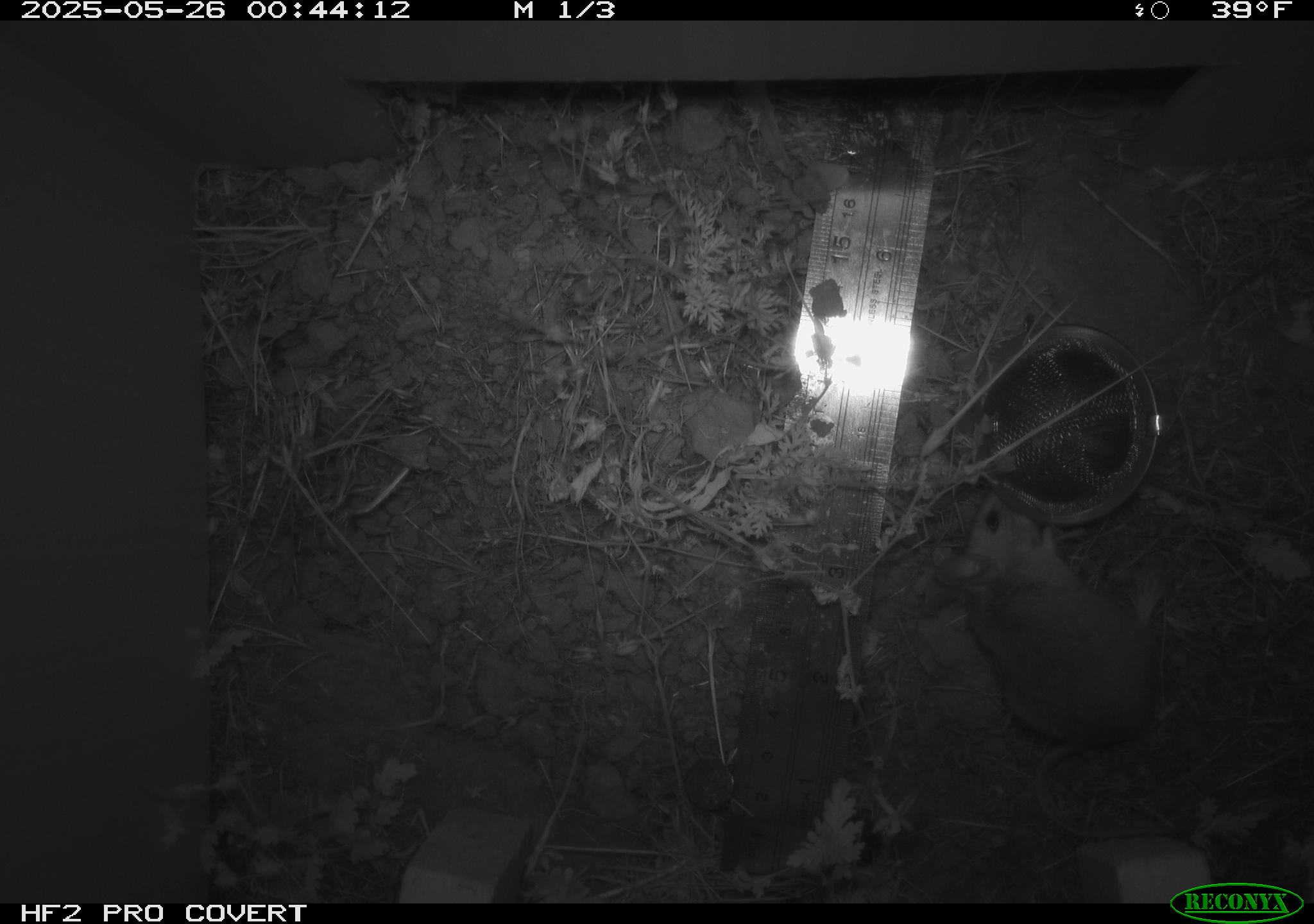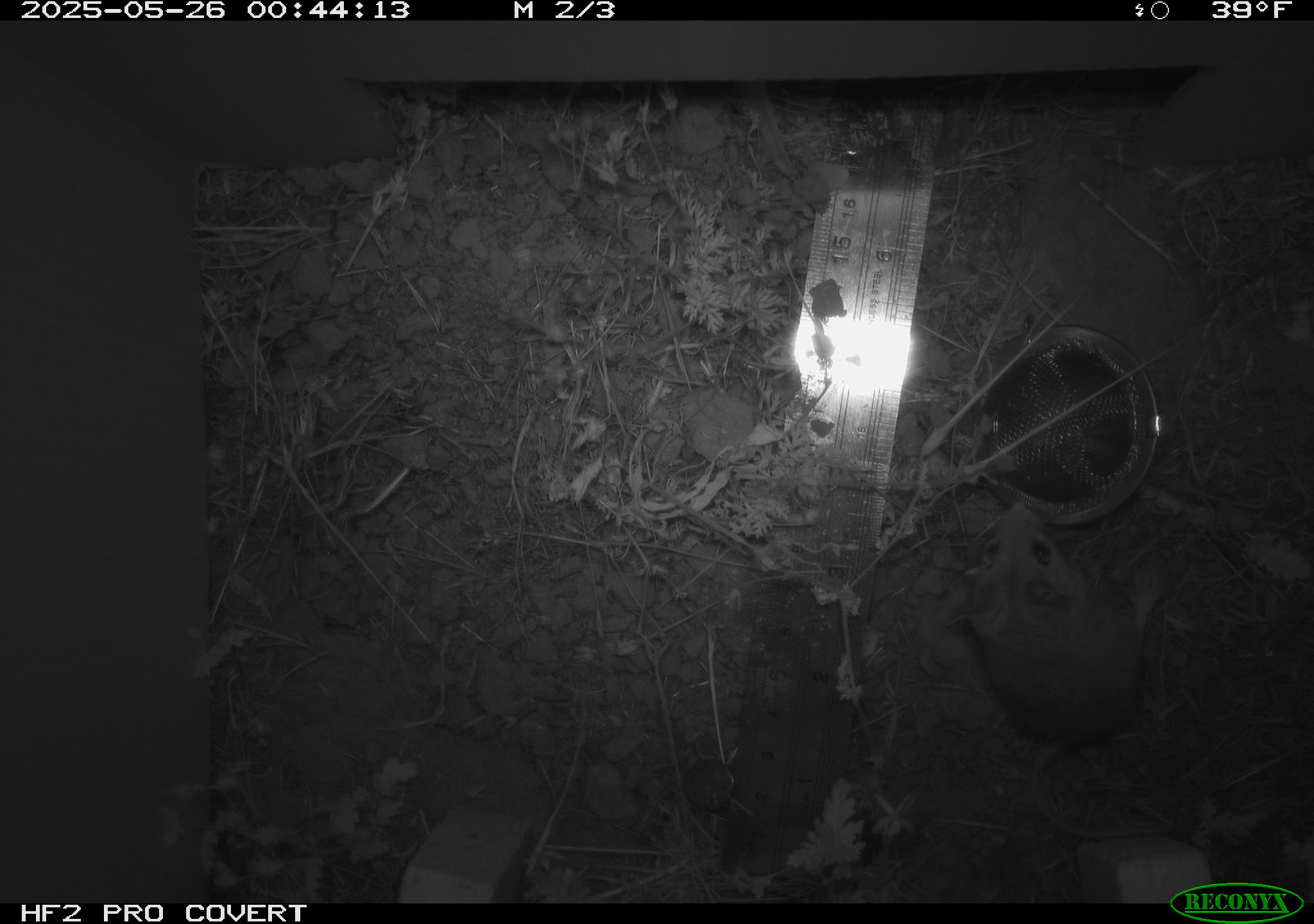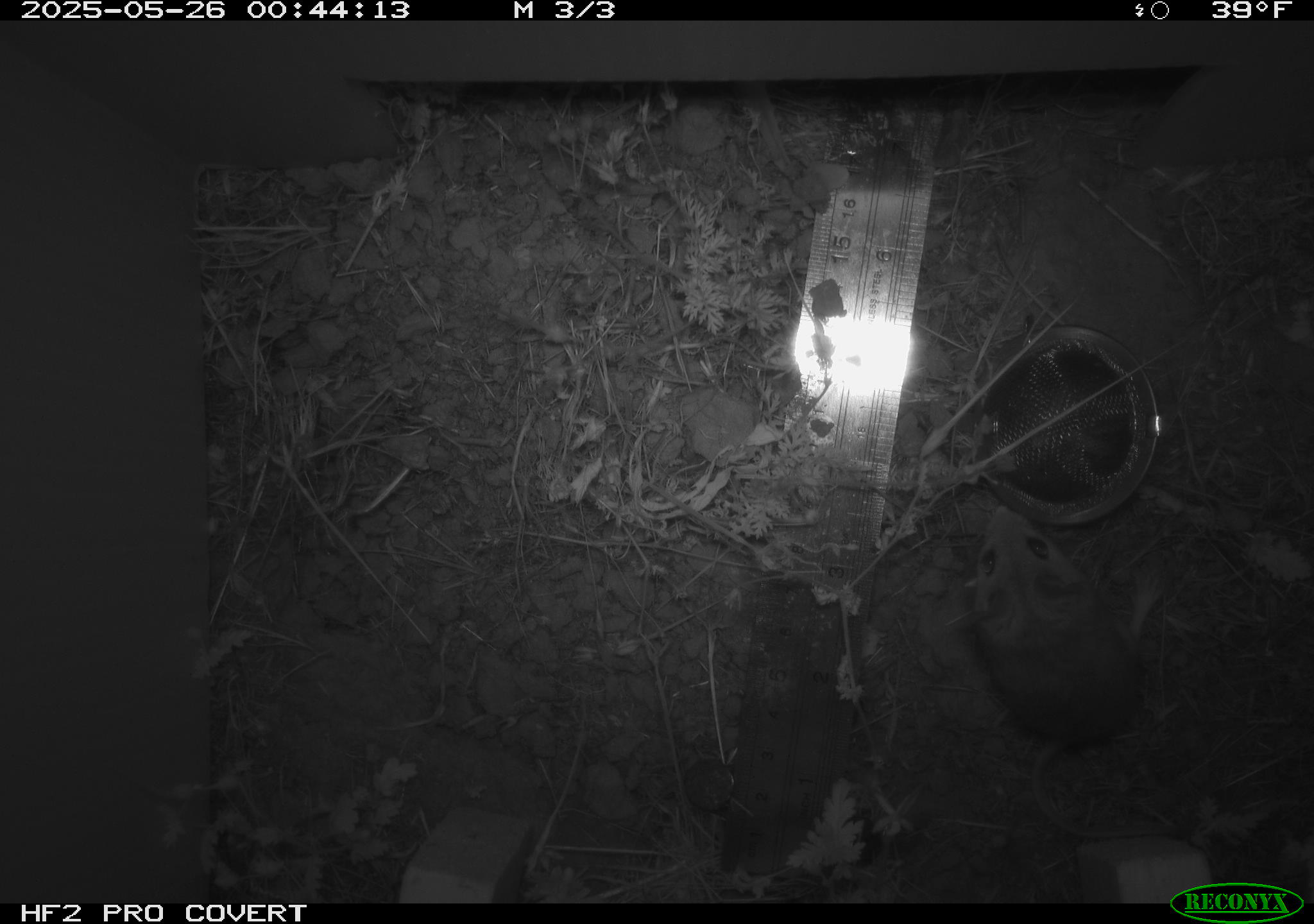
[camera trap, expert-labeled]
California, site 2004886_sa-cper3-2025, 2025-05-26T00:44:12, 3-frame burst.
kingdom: Animalia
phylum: Chordata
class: Mammalia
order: Rodentia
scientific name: Rodentia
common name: rodent